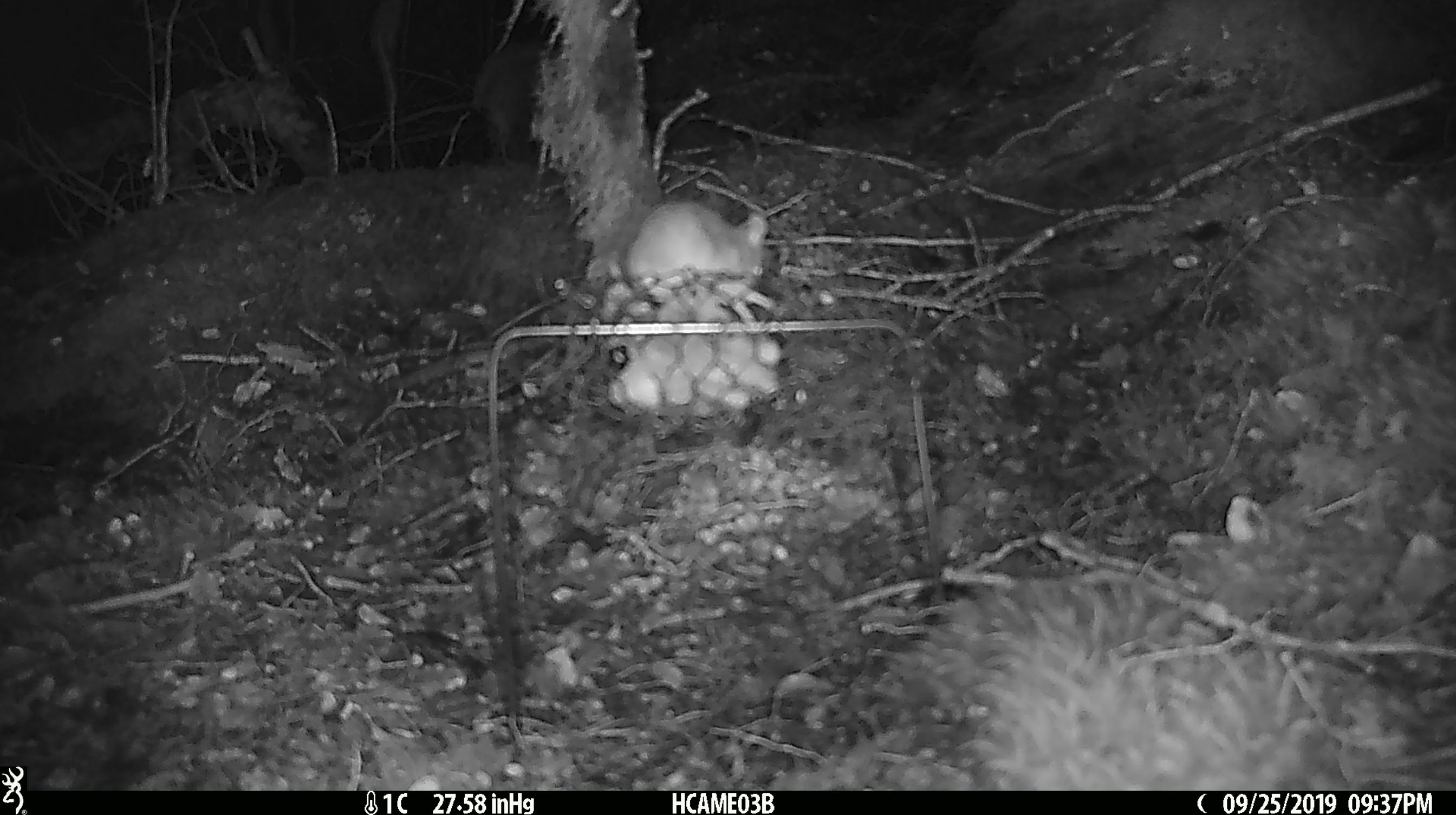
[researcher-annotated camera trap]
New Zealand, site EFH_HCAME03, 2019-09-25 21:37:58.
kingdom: Animalia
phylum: Chordata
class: Mammalia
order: Rodentia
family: Muridae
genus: Mus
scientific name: Mus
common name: mouse